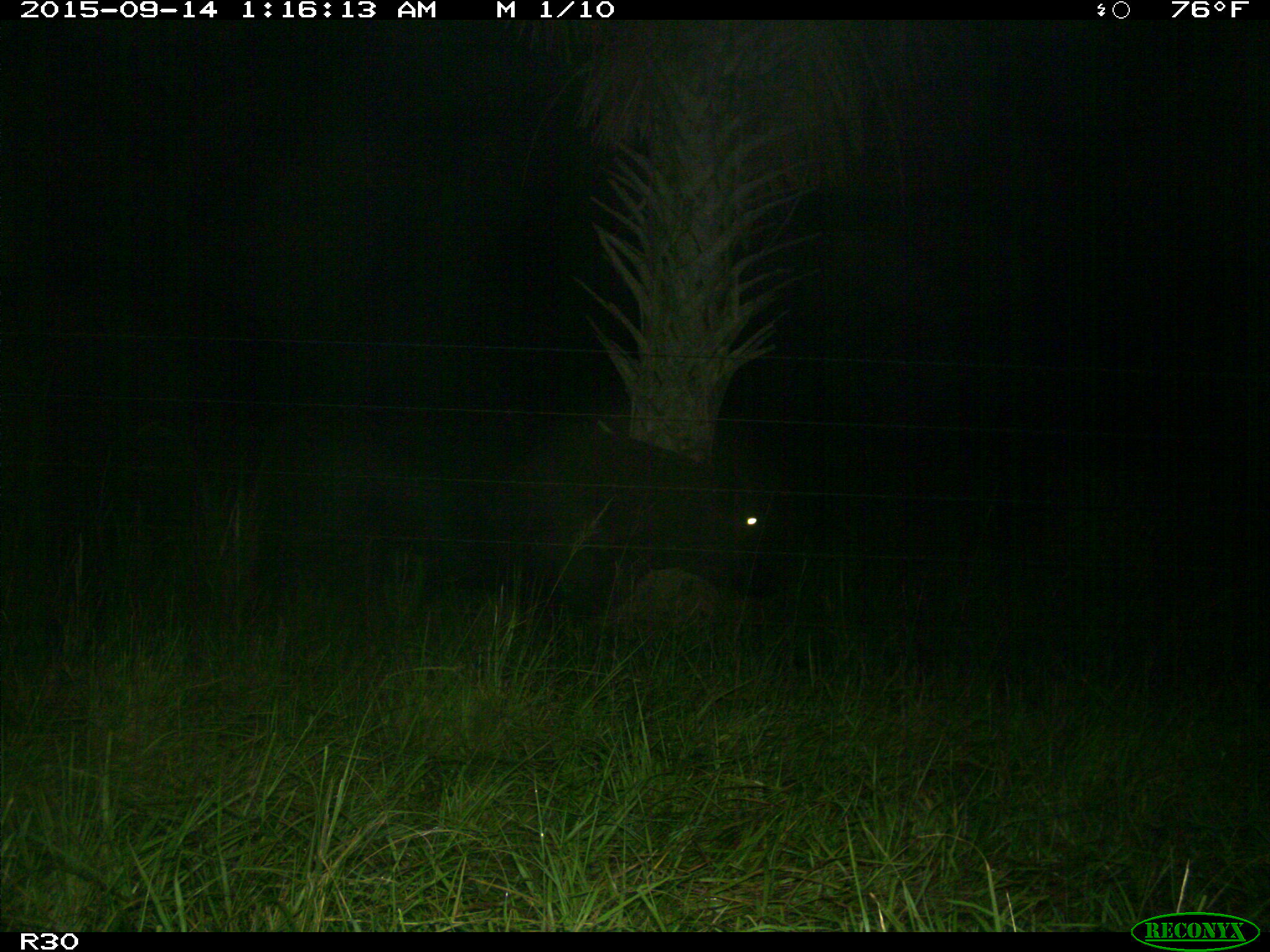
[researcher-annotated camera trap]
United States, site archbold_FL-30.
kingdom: Animalia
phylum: Chordata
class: Mammalia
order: Artiodactyla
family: Bovidae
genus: Bos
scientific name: Bos taurus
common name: domestic cow